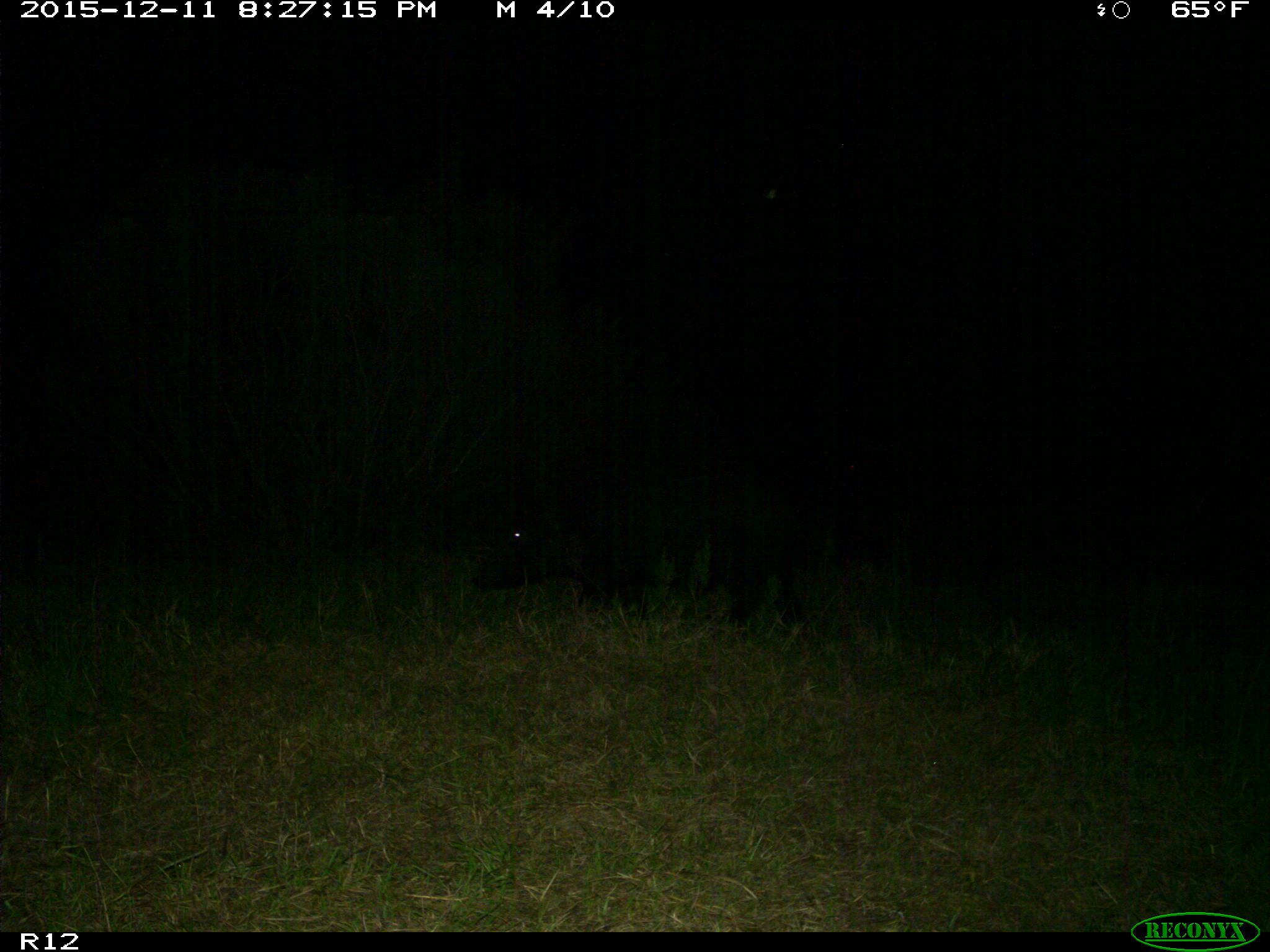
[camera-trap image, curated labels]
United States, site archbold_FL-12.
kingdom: Animalia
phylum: Chordata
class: Mammalia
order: Artiodactyla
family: Suidae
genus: Sus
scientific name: Sus scrofa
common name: wild boar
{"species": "Sus scrofa (wild boar)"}